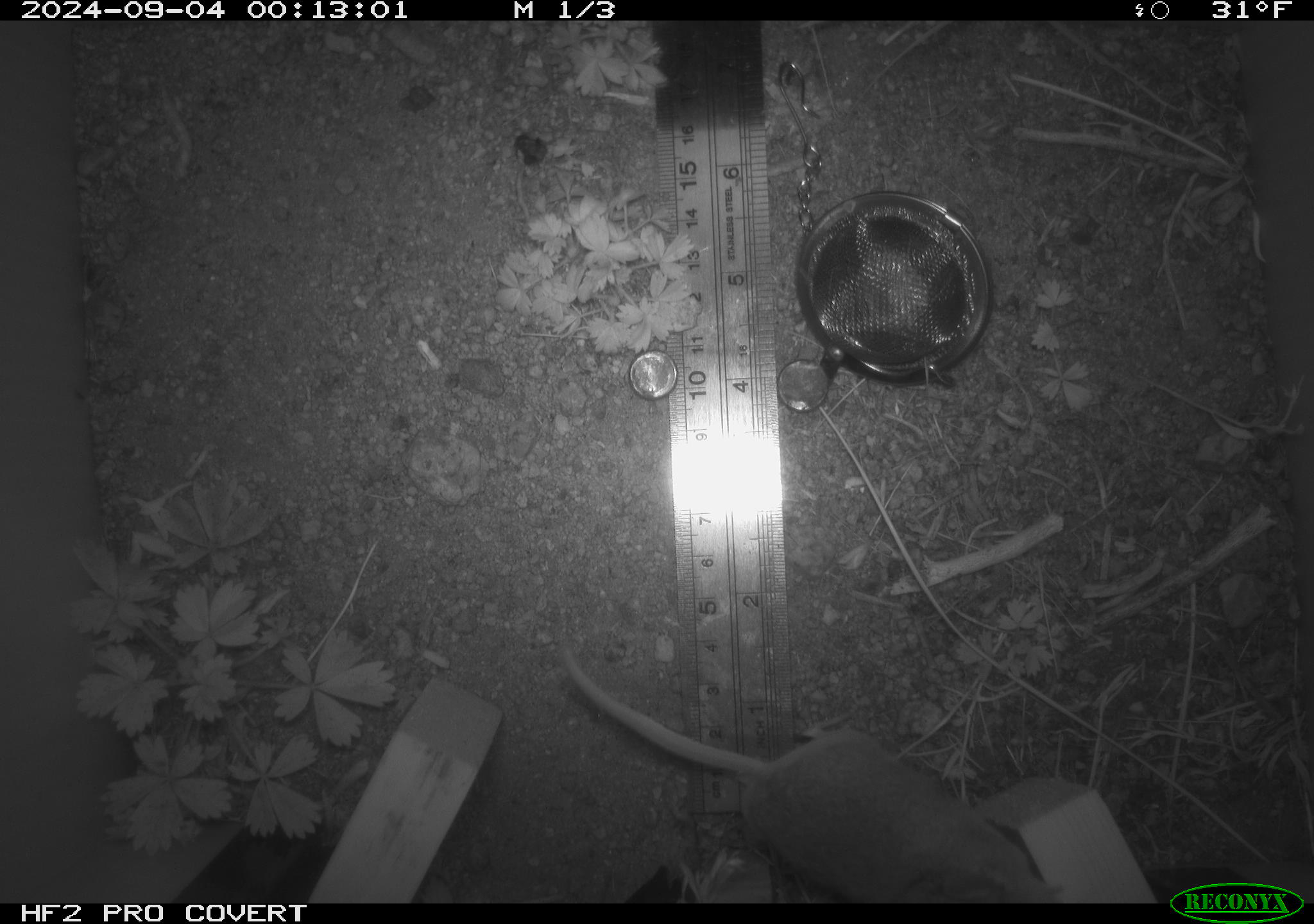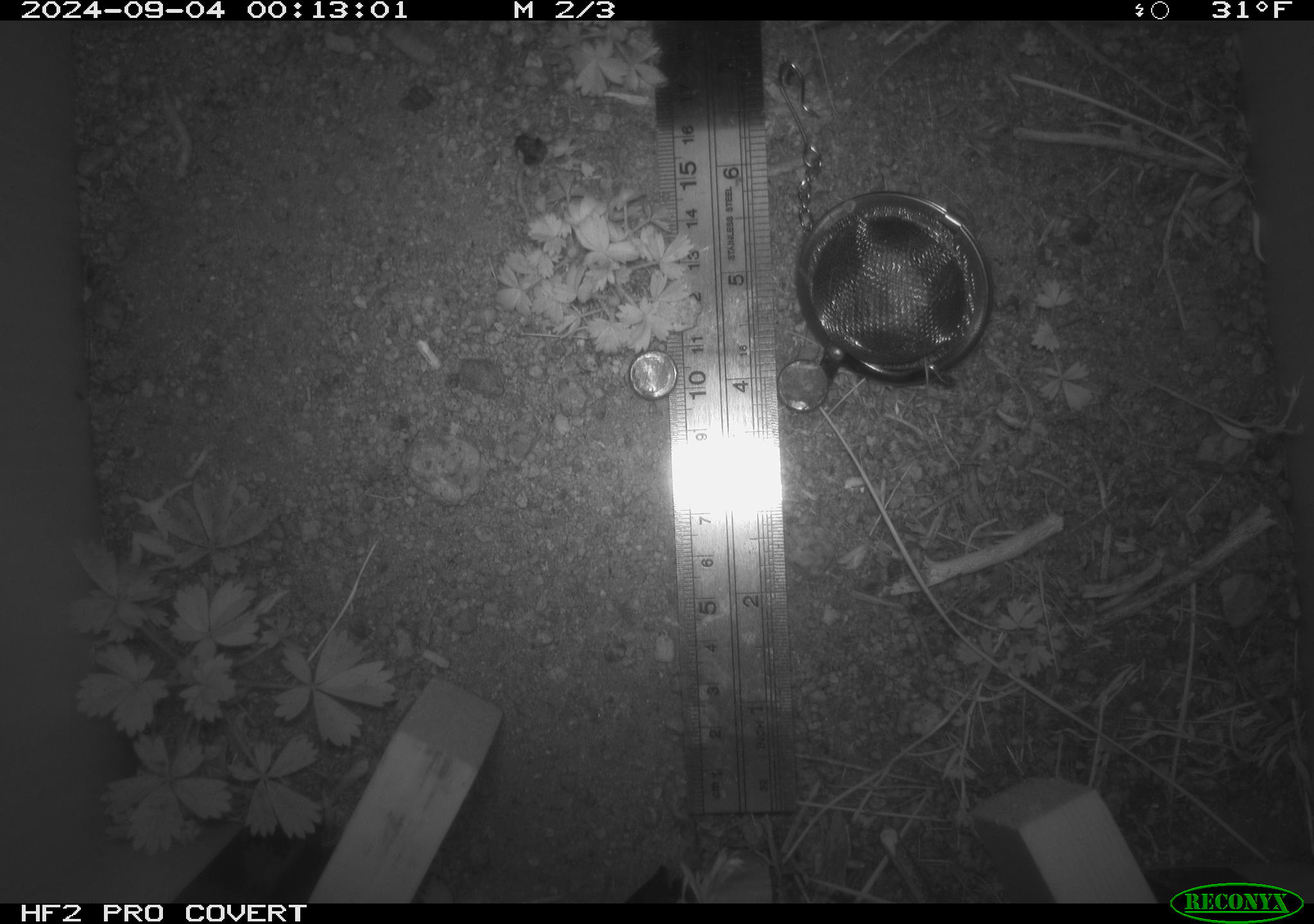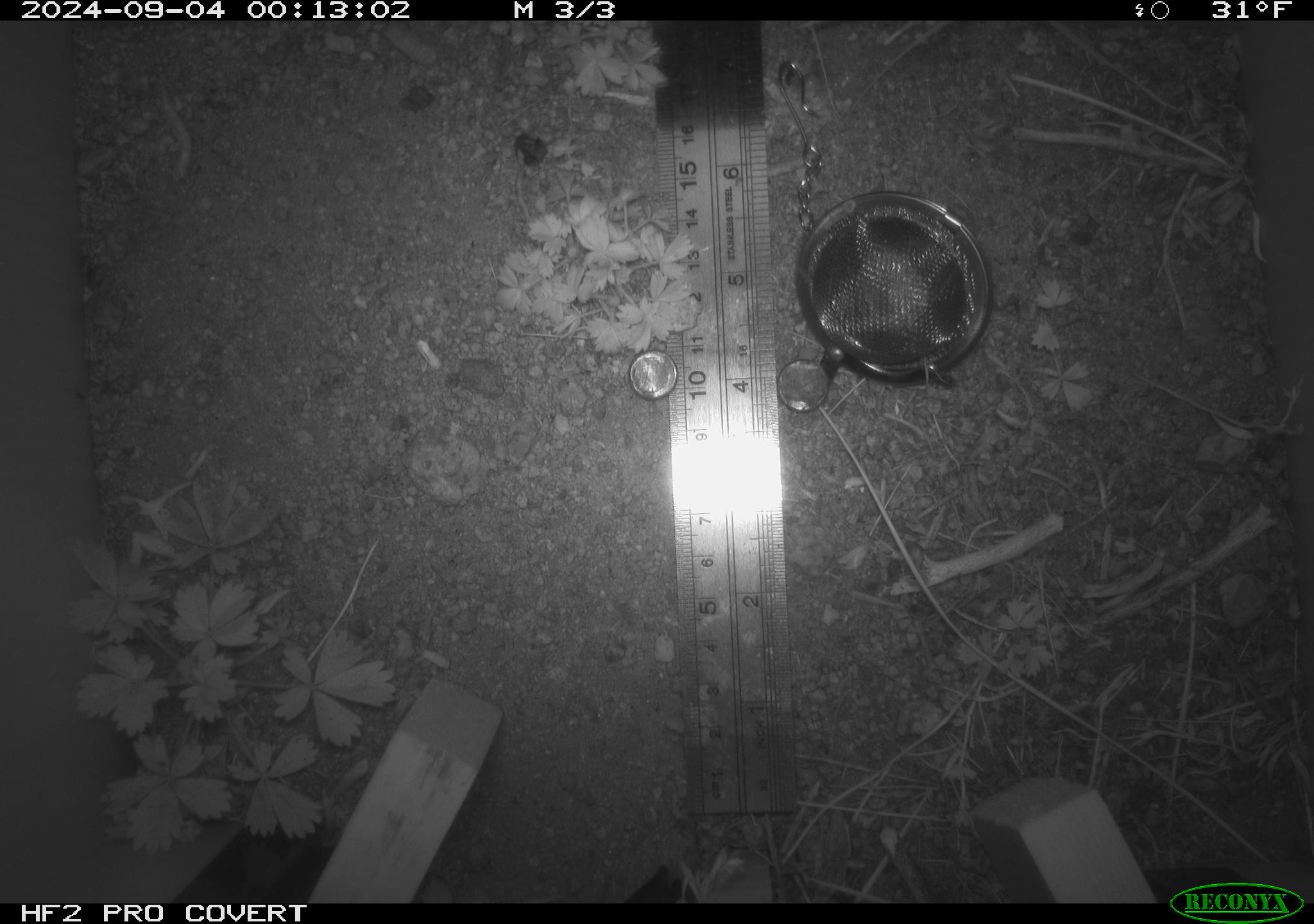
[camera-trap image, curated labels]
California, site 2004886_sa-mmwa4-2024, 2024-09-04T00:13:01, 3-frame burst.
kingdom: Animalia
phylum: Chordata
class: Mammalia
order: Rodentia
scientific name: Rodentia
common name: mouse species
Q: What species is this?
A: Mouse species (Rodentia).